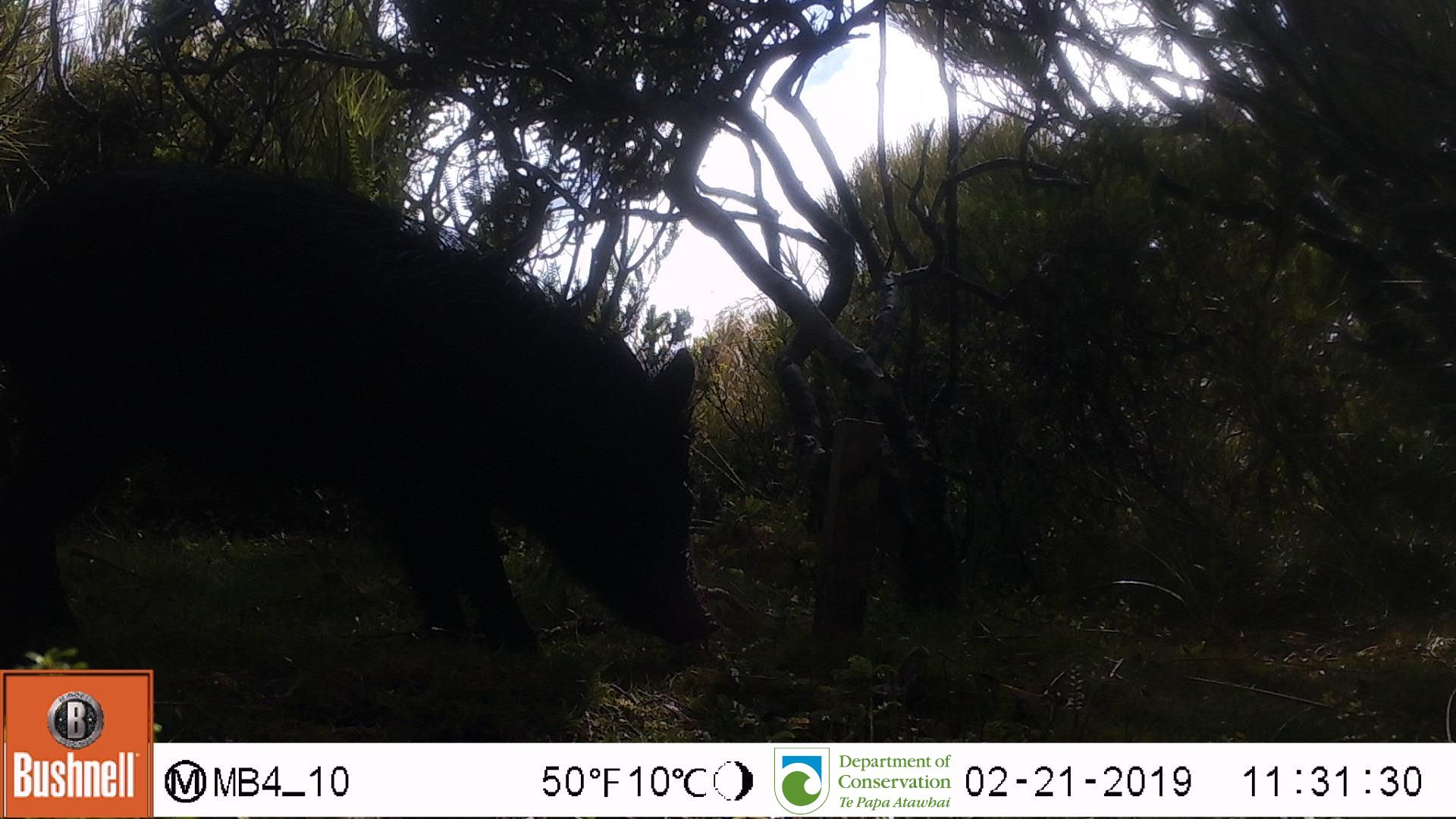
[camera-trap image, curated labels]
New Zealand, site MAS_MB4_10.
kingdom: Animalia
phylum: Chordata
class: Mammalia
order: Artiodactyla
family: Suidae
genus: Sus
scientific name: Sus scrofa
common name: pig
Pig (Sus scrofa).